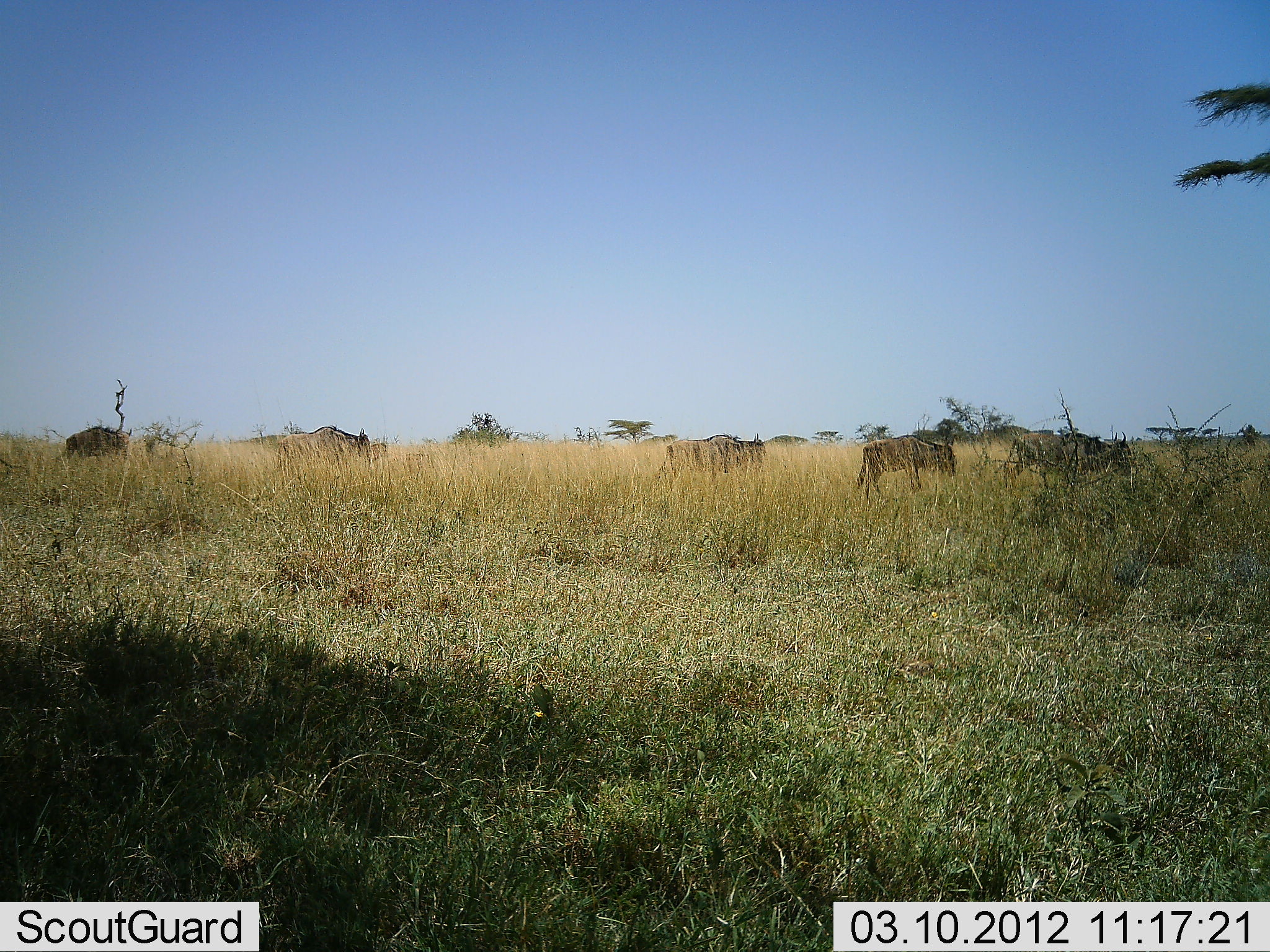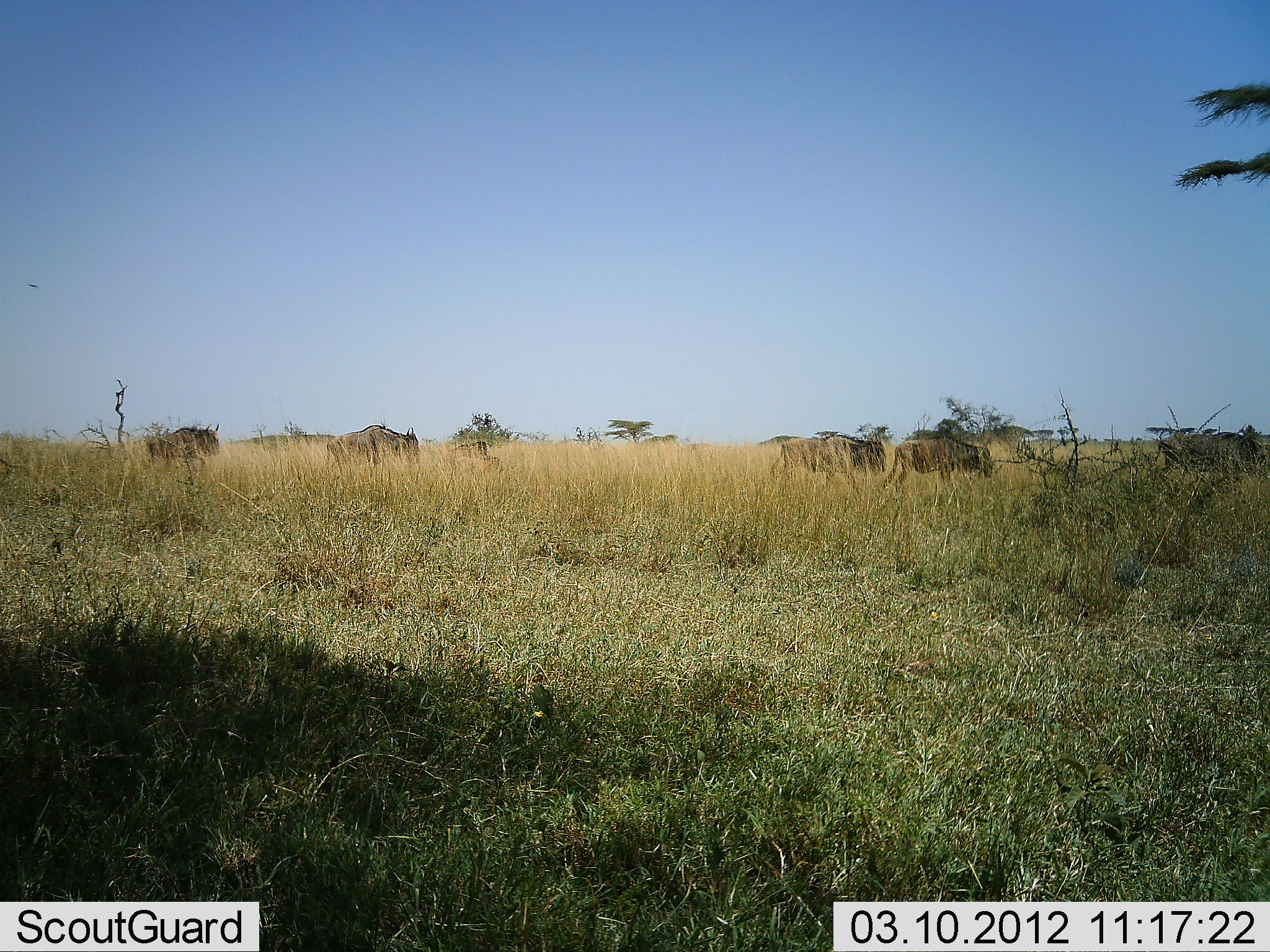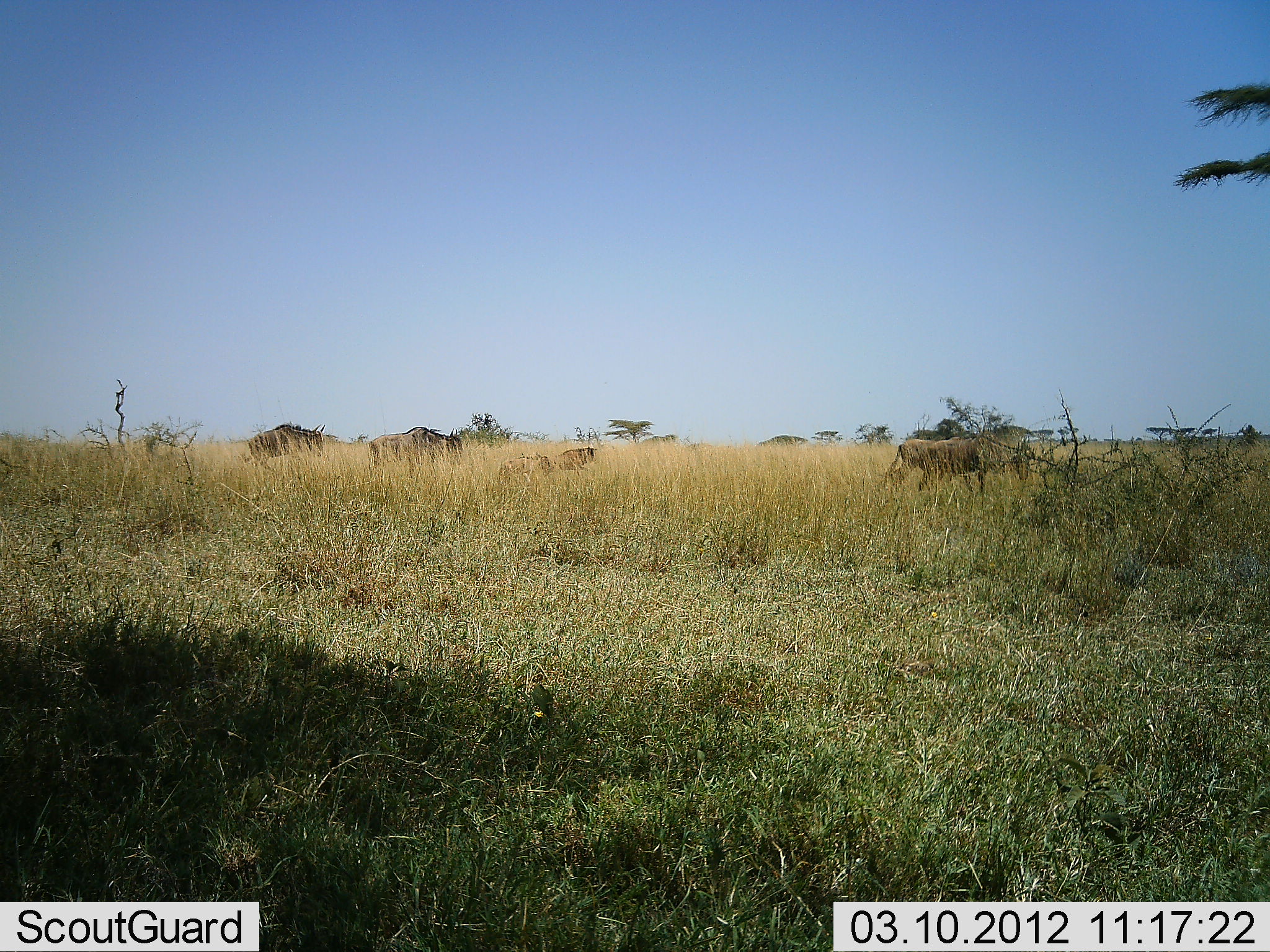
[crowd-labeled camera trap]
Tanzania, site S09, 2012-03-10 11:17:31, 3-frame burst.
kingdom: Animalia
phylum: Chordata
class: Mammalia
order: Artiodactyla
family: Bovidae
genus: Connochaetes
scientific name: Connochaetes taurinus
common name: blue wildebeest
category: wildebeest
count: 6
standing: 12%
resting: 0%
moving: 94%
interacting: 0%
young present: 47%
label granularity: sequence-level